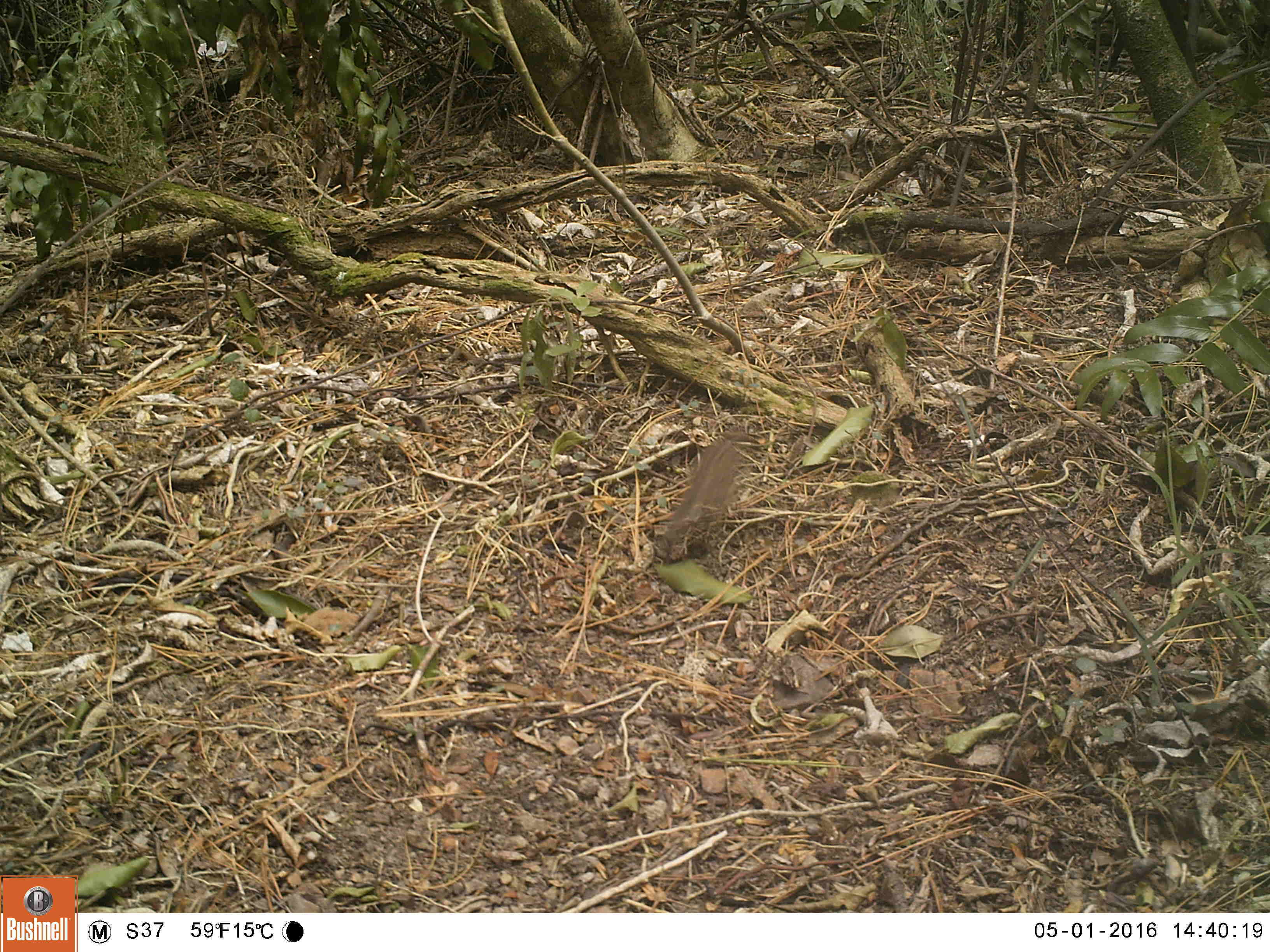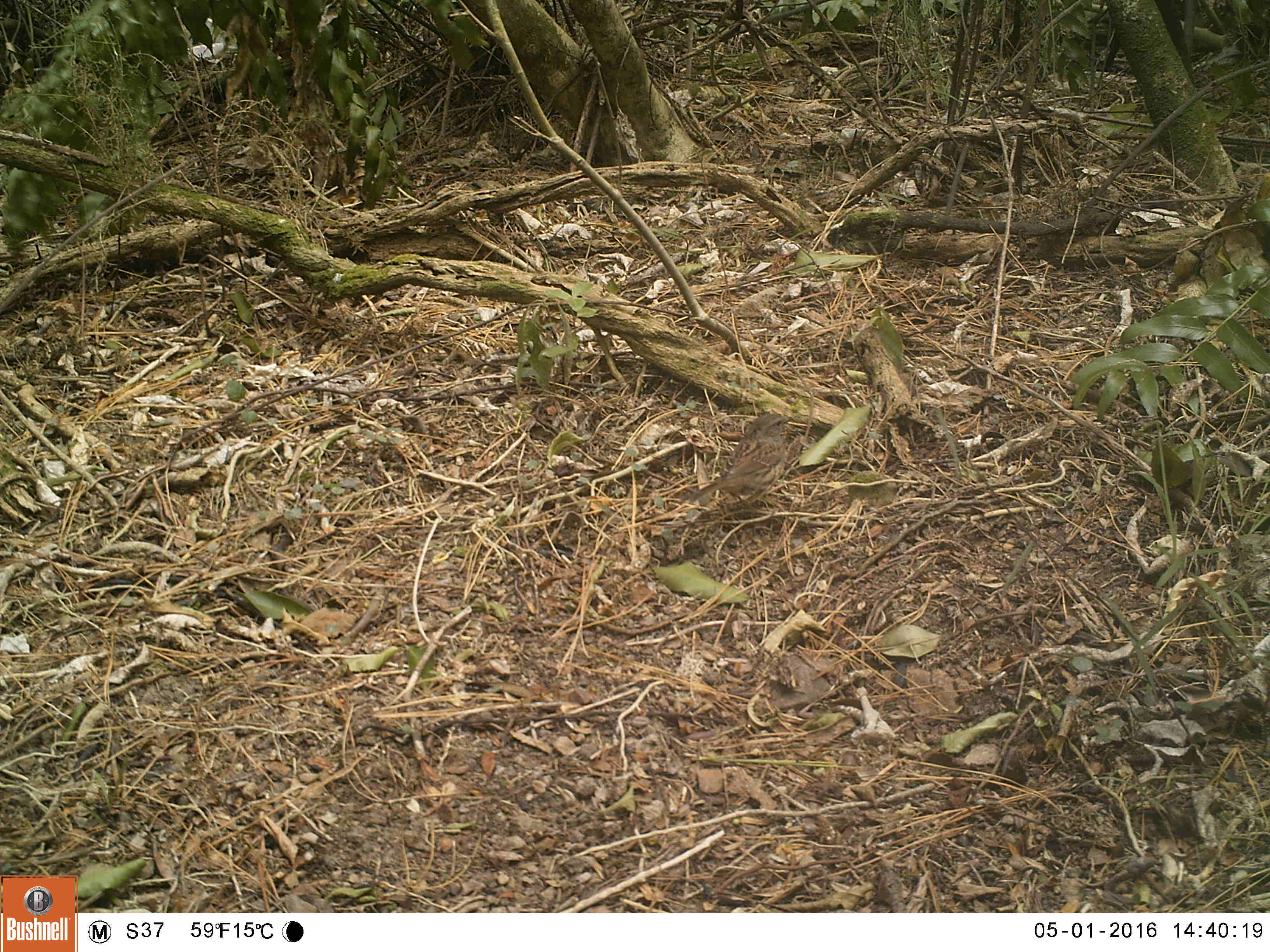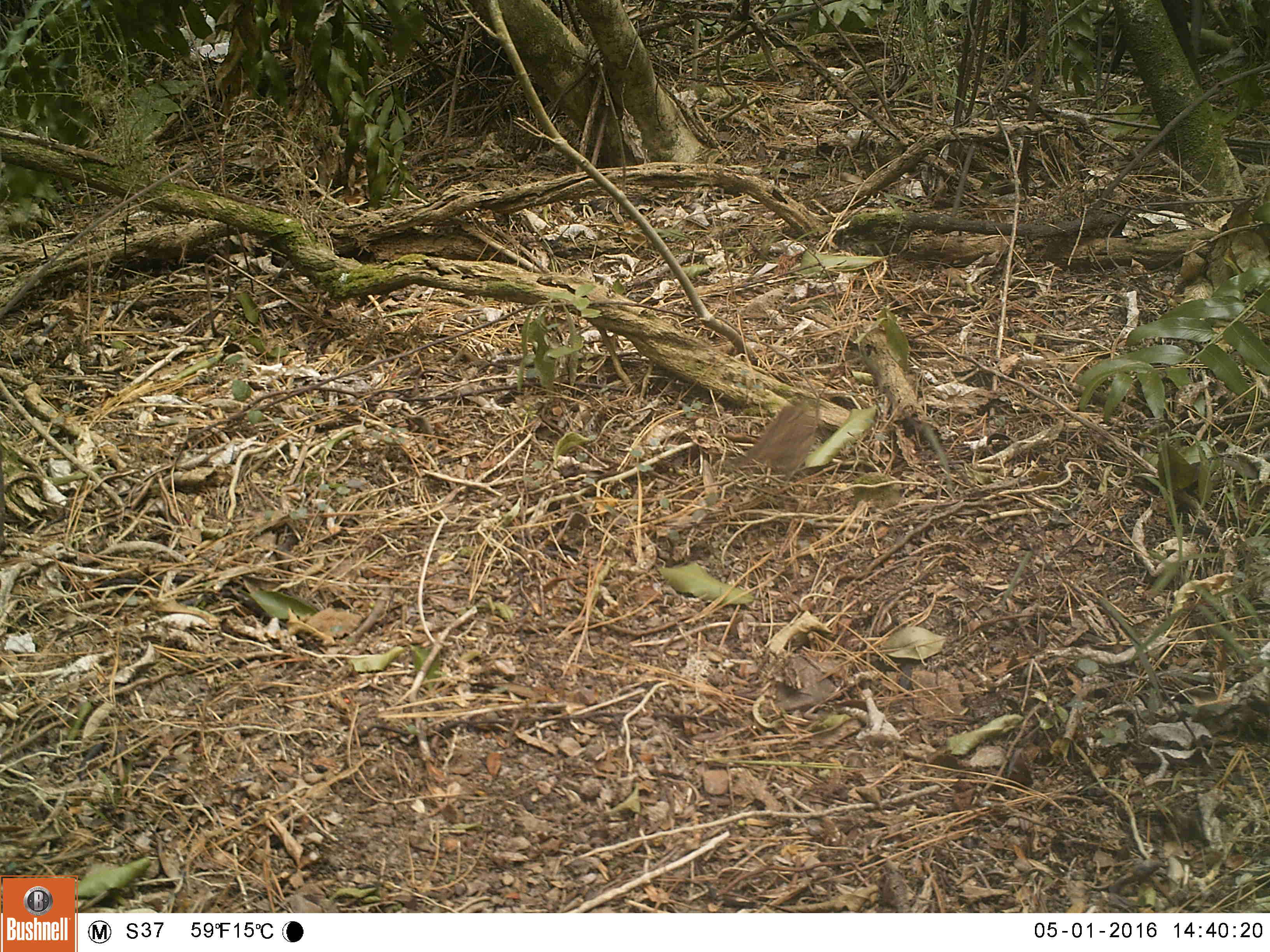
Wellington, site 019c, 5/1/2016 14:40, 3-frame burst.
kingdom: Animalia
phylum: Chordata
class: Aves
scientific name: Aves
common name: bird